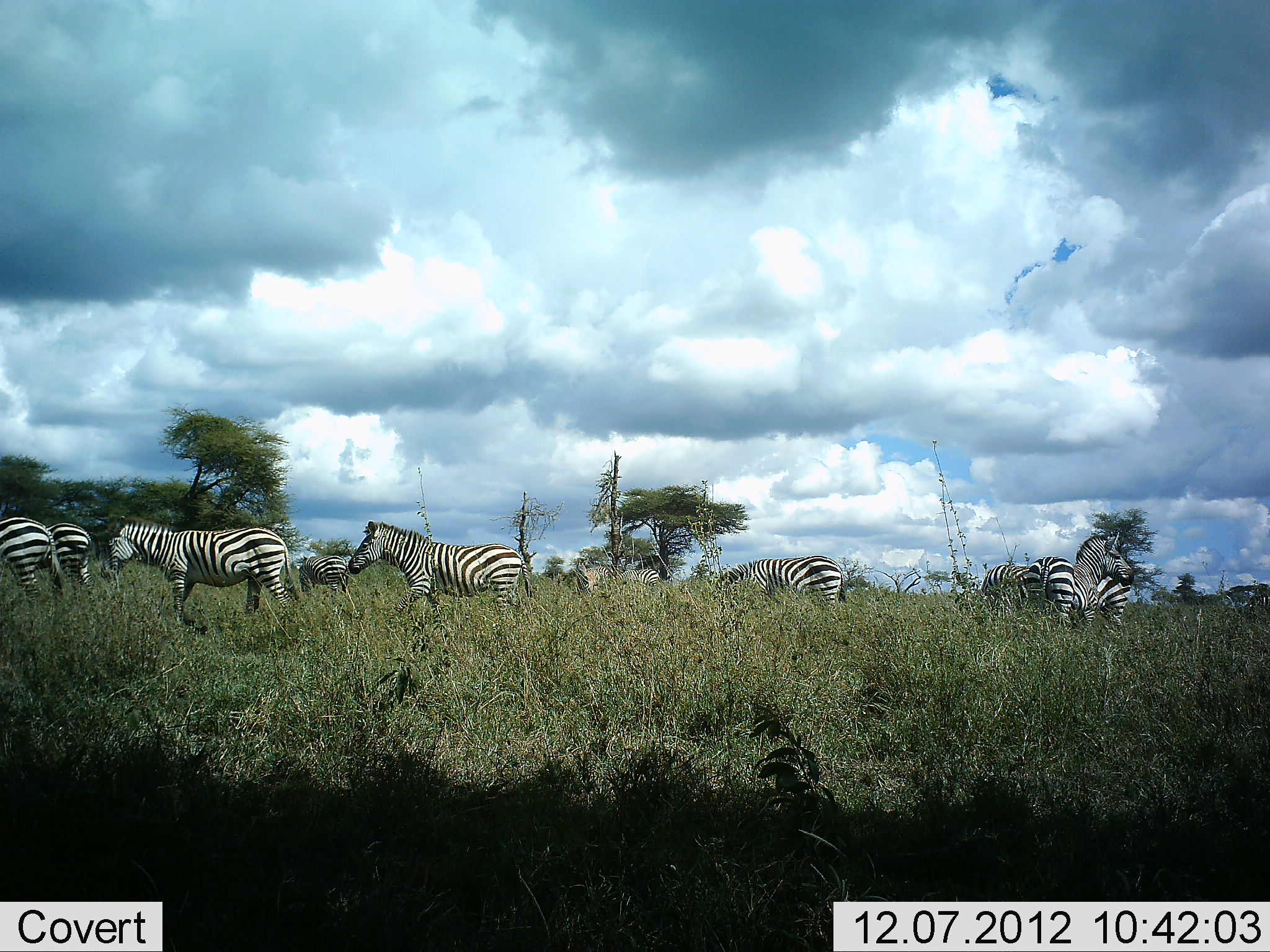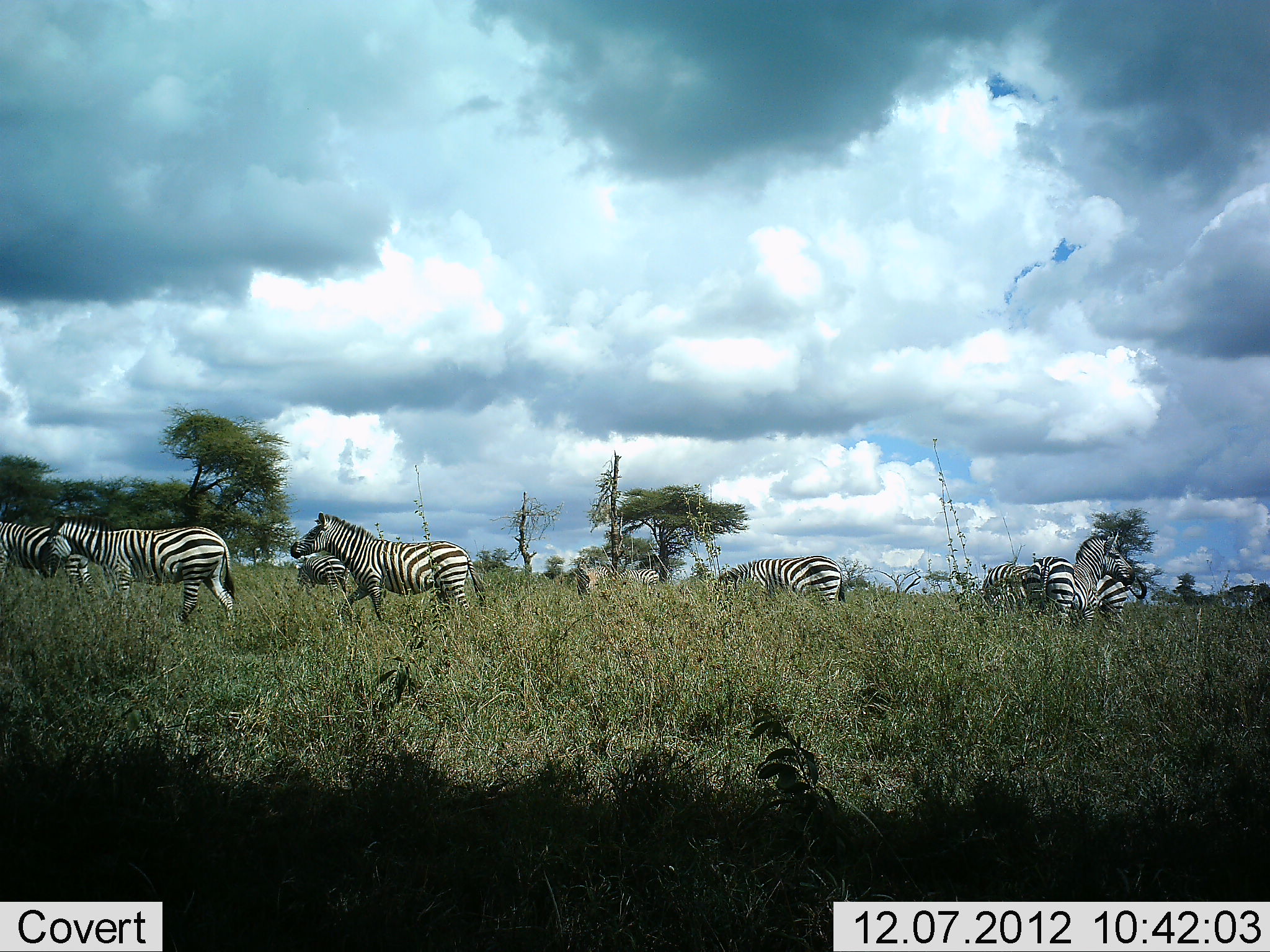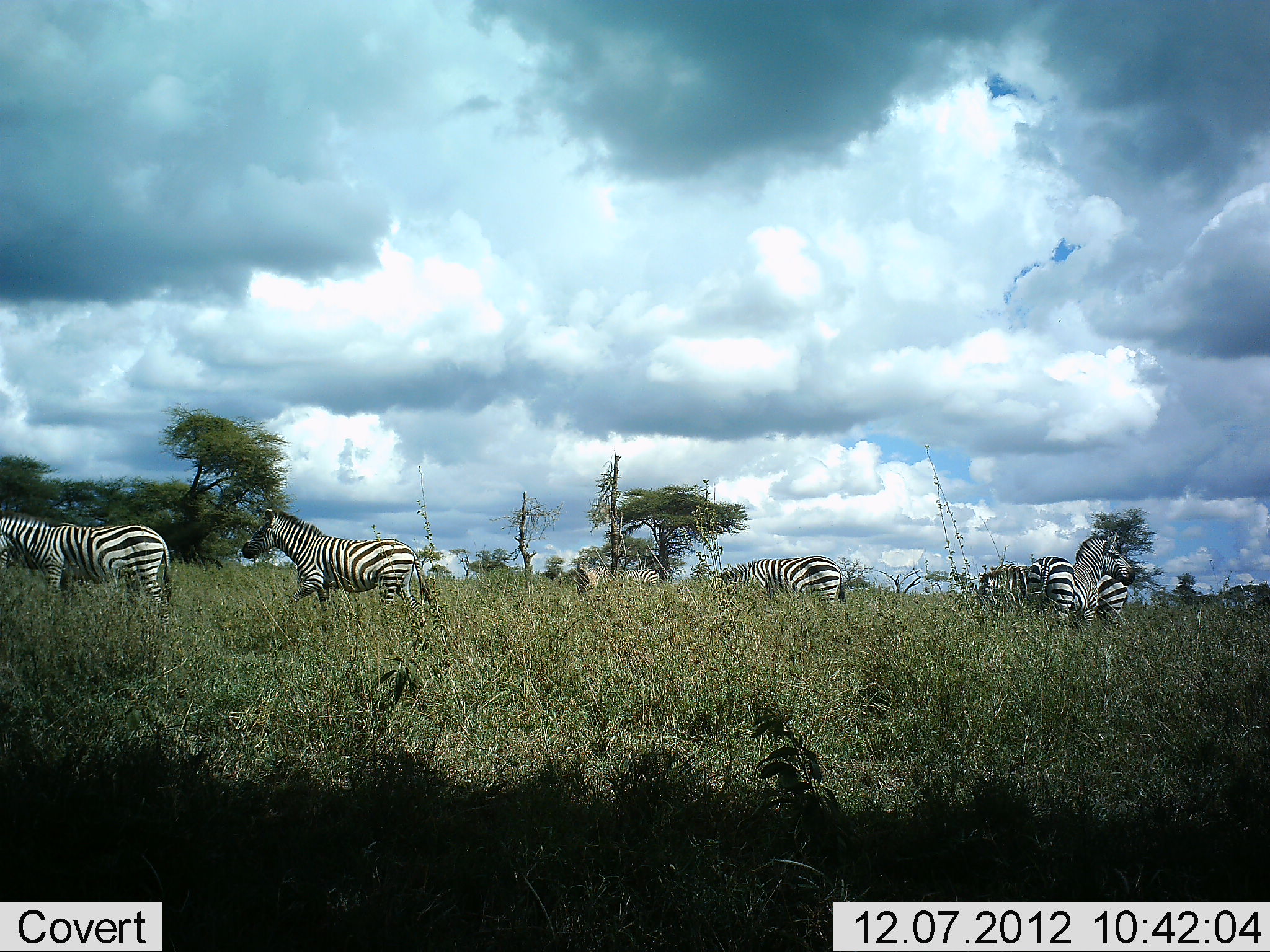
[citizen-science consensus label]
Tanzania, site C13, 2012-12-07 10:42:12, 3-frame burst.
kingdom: Animalia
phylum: Chordata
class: Mammalia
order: Perissodactyla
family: Equidae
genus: Equus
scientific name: Equus quagga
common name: plains zebra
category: zebra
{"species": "zebra (plains zebra) (Equus quagga)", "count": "9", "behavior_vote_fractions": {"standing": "40%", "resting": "0%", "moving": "90%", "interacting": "10%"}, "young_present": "10%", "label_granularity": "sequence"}